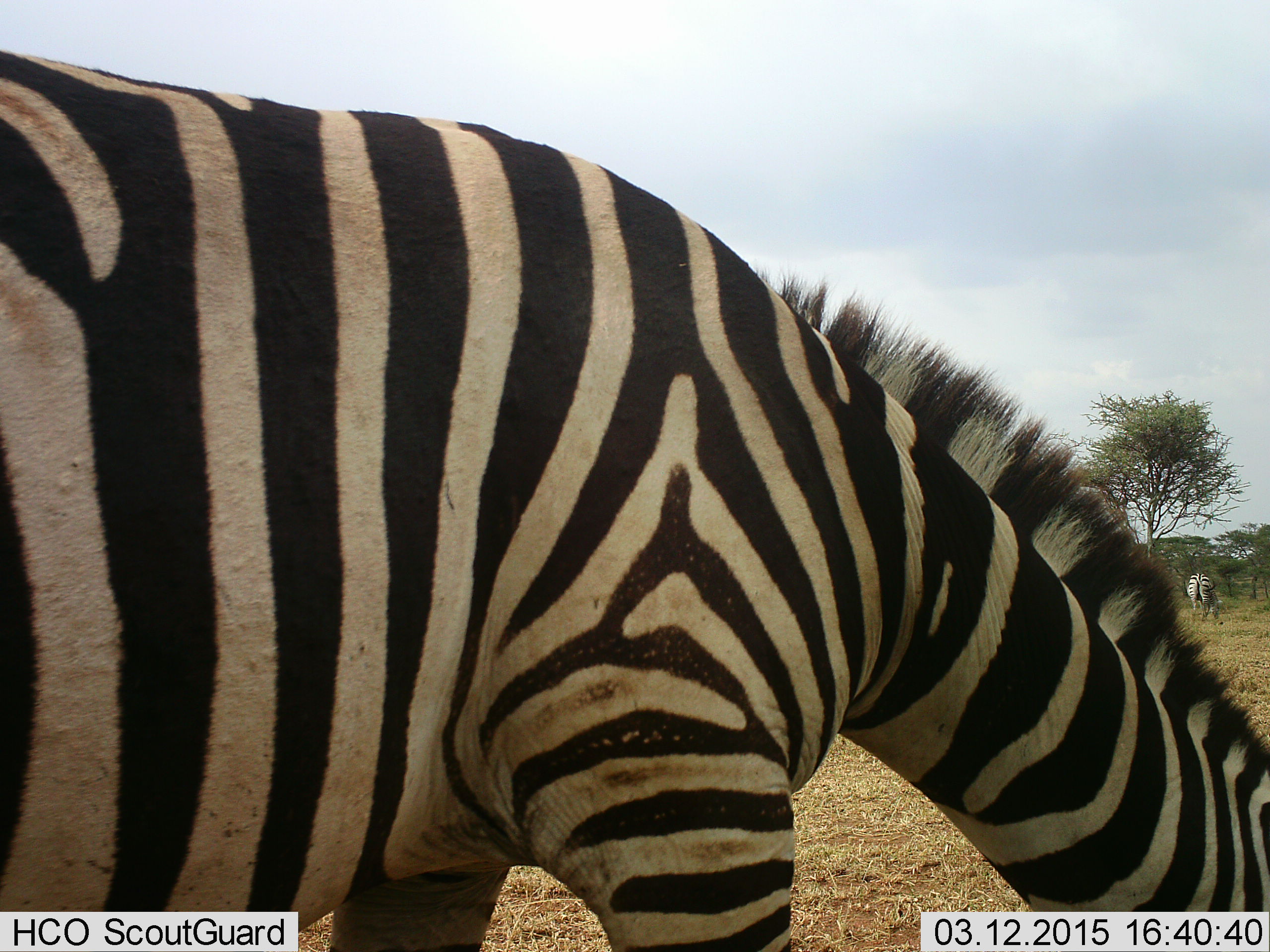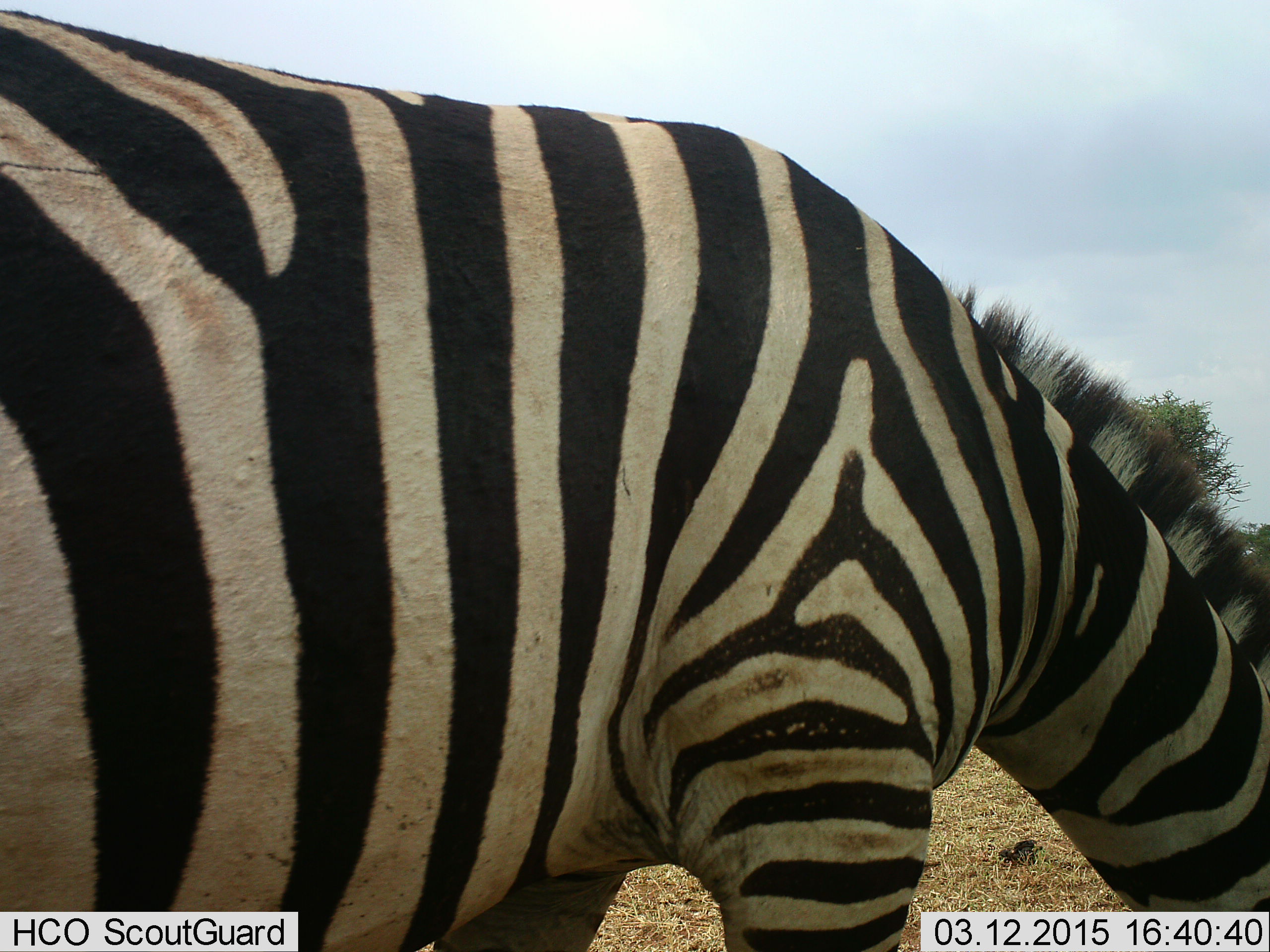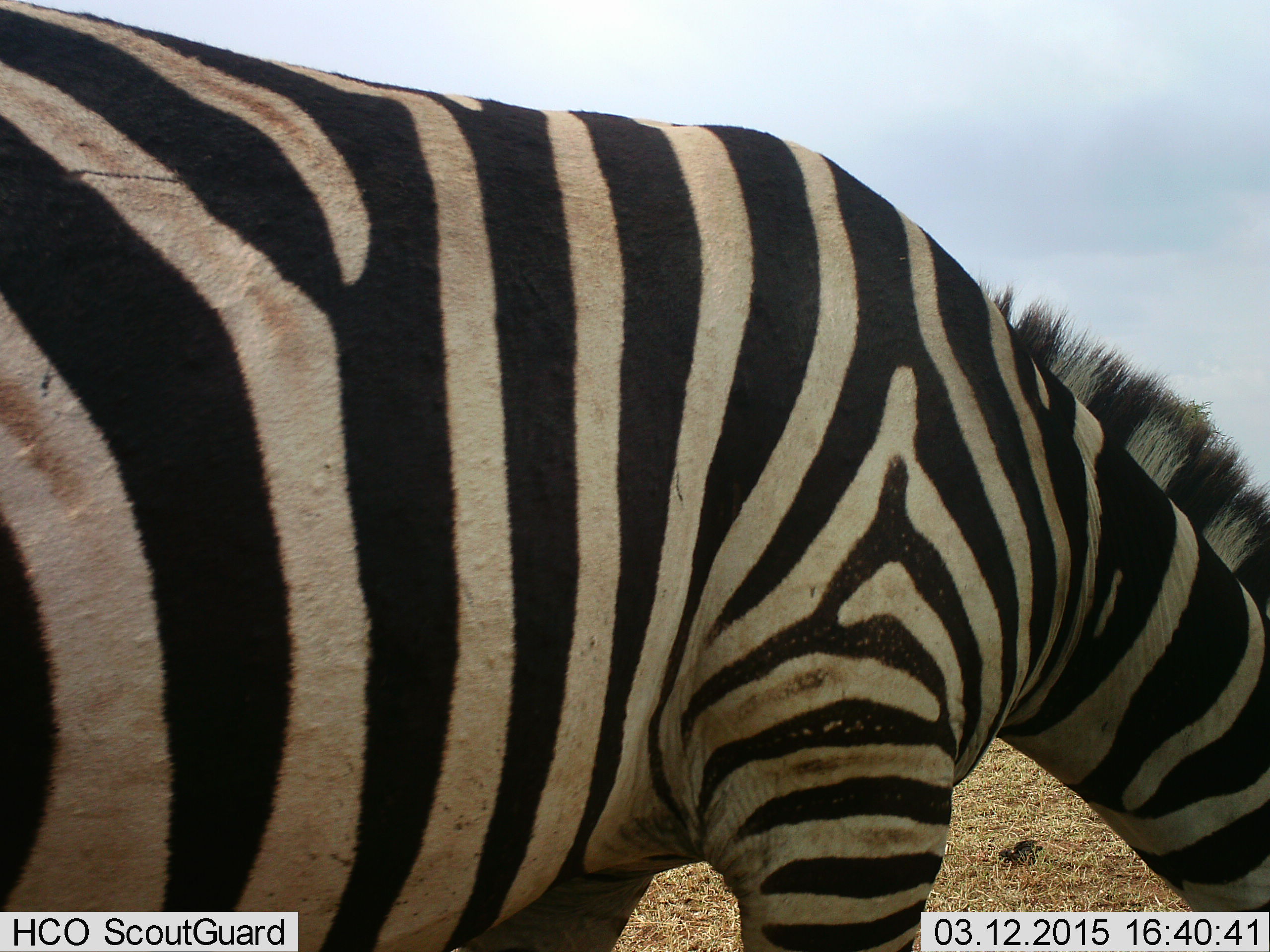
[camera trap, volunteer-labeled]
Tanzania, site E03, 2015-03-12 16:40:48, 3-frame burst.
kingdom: Animalia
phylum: Chordata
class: Mammalia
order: Perissodactyla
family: Equidae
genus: Equus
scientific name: Equus quagga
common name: plains zebra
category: zebra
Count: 1.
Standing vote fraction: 10%.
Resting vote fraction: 0%.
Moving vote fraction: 10%.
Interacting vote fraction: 0%.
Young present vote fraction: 0%.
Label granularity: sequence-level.